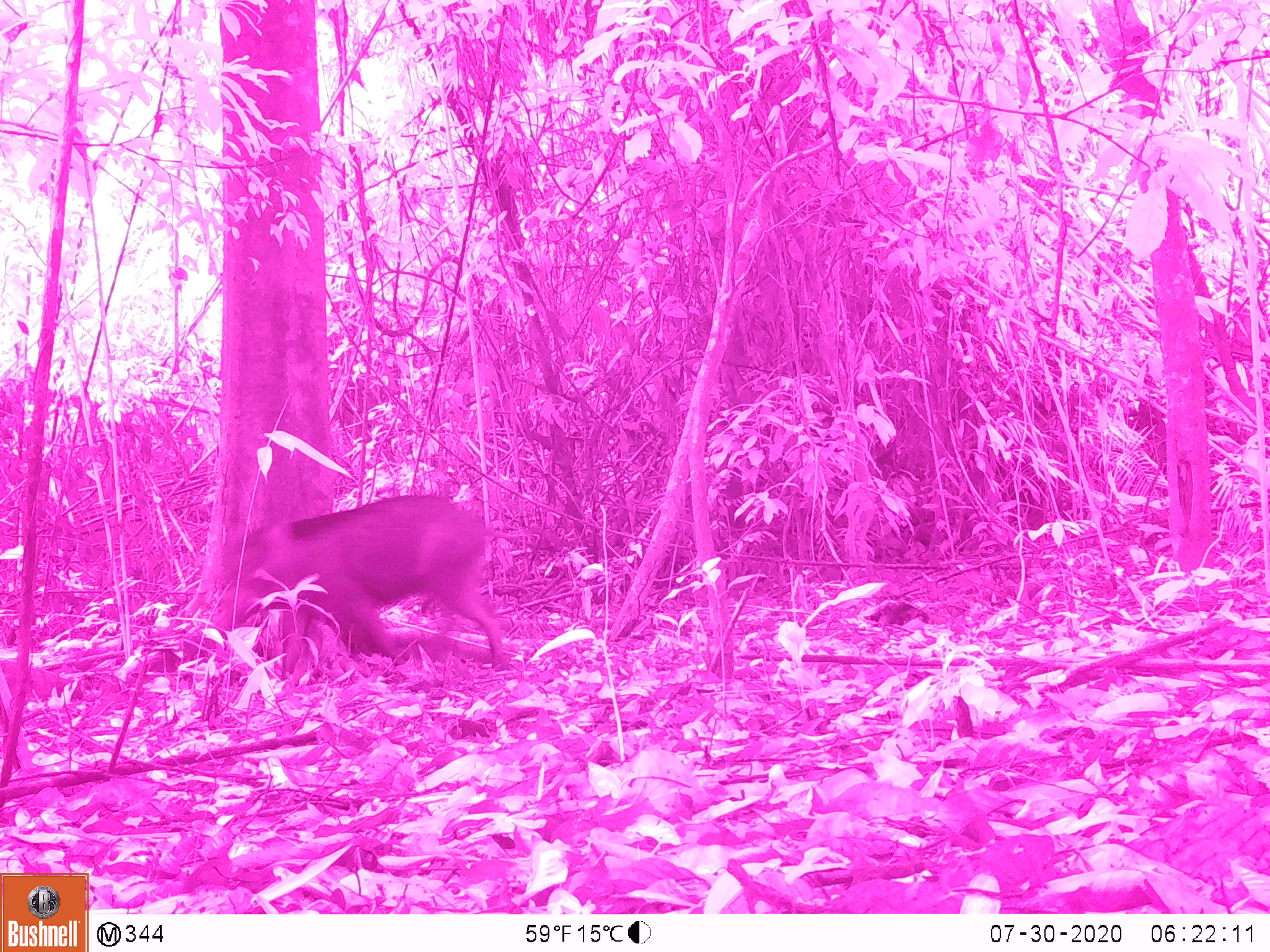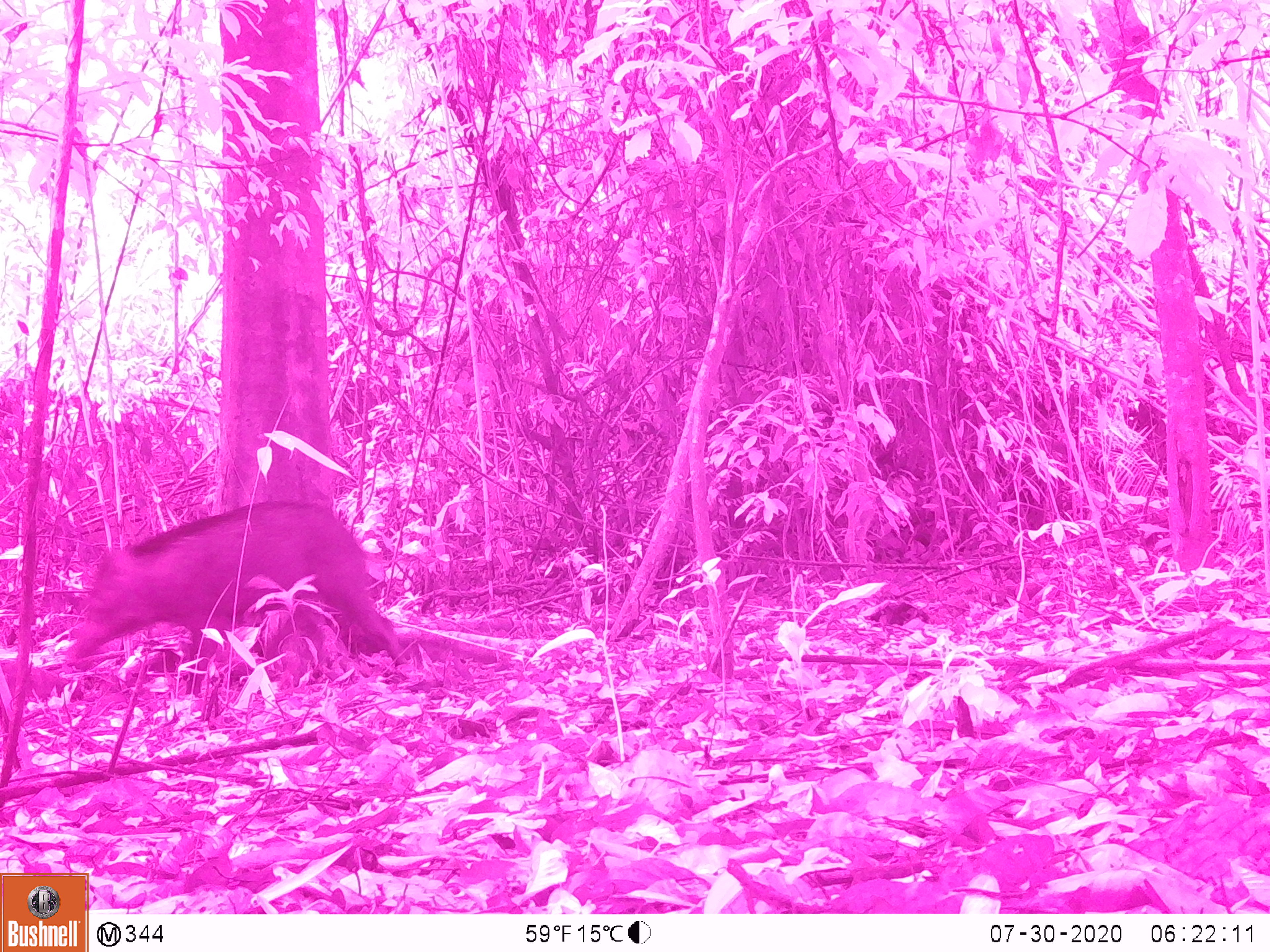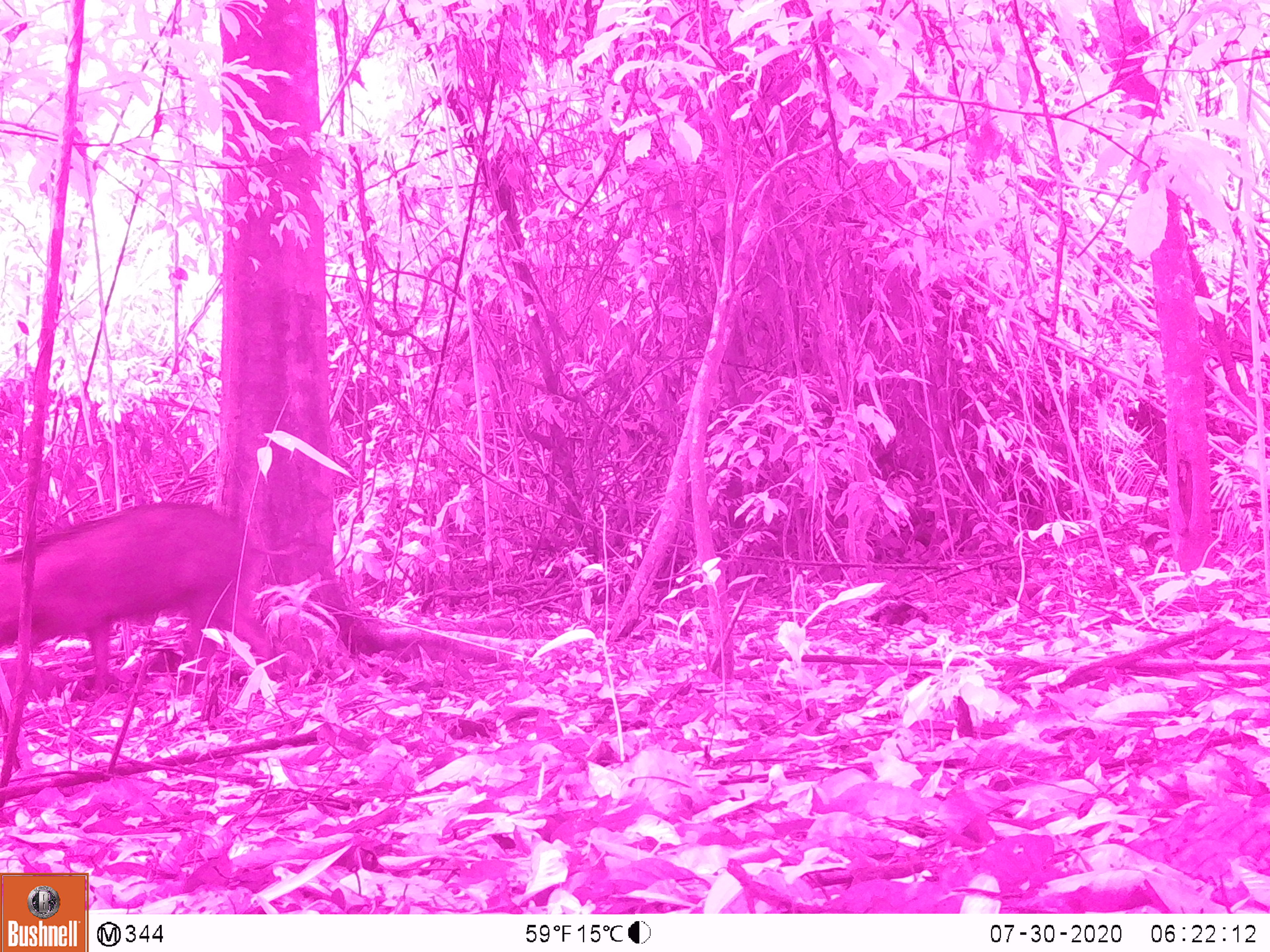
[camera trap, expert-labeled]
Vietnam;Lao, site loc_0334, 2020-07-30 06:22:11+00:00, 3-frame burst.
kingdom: Animalia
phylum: Chordata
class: Mammalia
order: Artiodactyla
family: Suidae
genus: Sus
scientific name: Sus scrofa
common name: eurasian wild pig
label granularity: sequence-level